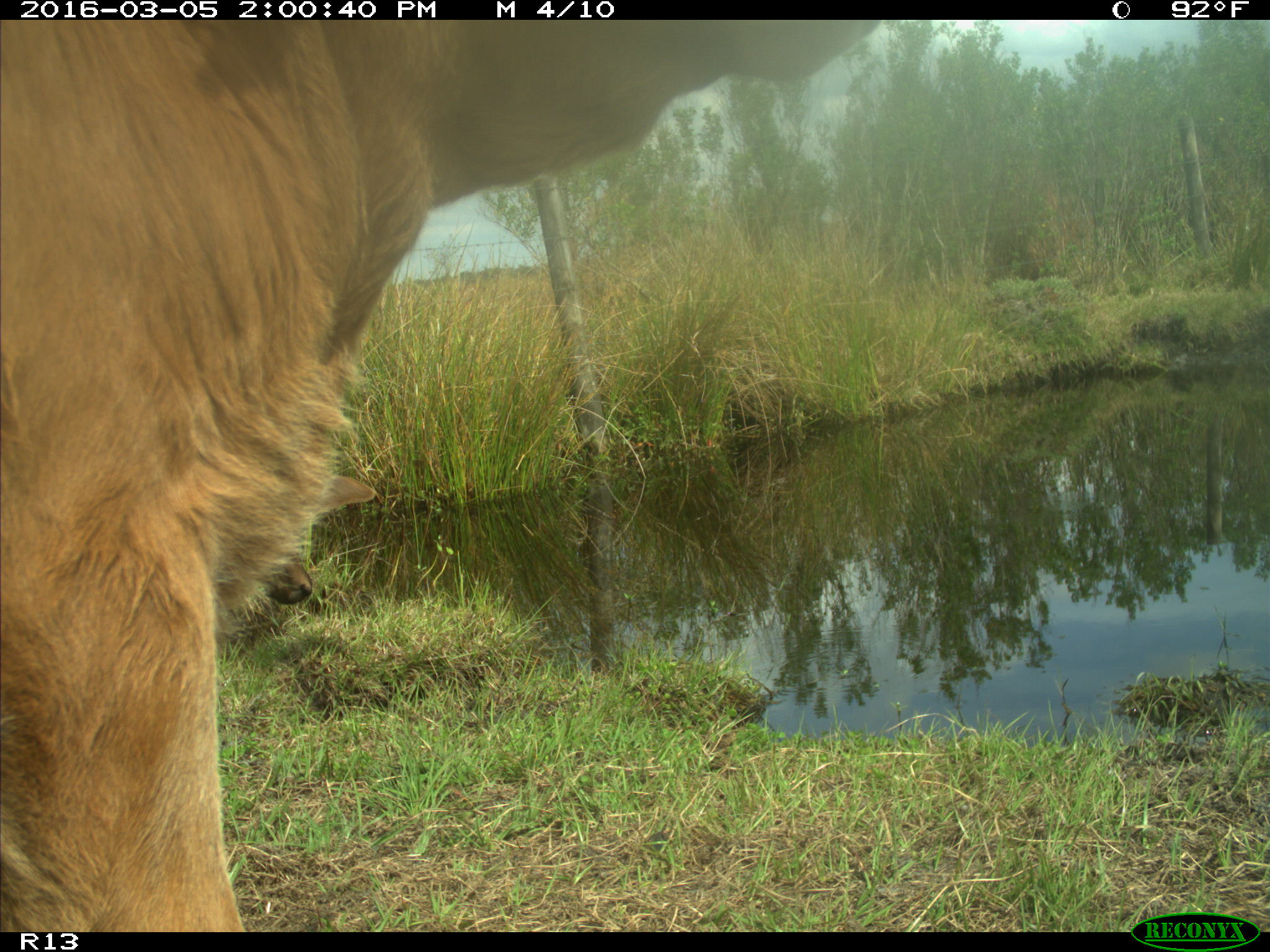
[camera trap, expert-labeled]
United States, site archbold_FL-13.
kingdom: Animalia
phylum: Chordata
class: Mammalia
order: Artiodactyla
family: Bovidae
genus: Bos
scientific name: Bos taurus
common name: domestic cow